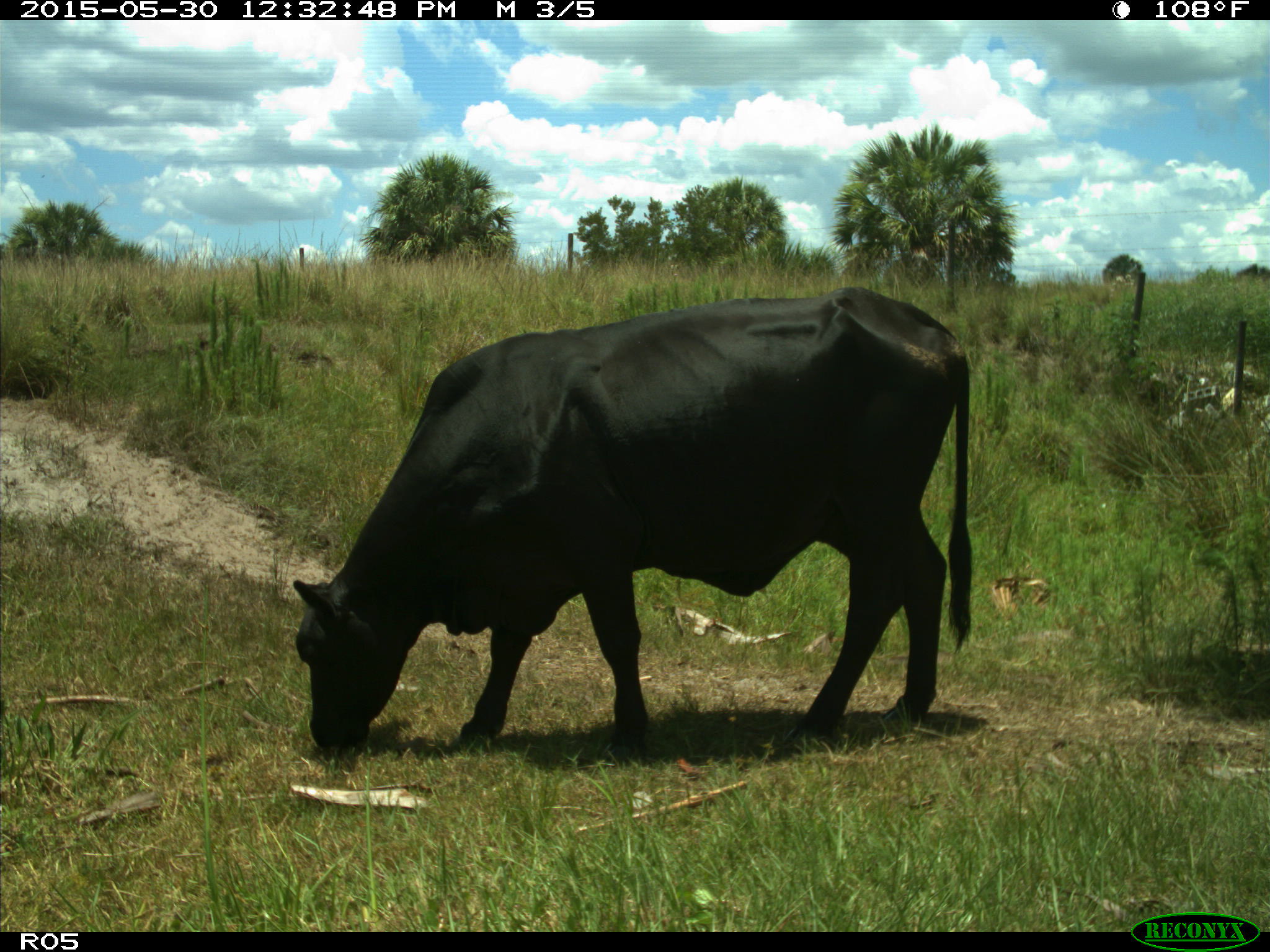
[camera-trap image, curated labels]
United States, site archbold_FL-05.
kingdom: Animalia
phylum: Chordata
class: Mammalia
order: Artiodactyla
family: Bovidae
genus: Bos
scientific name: Bos taurus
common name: domestic cow